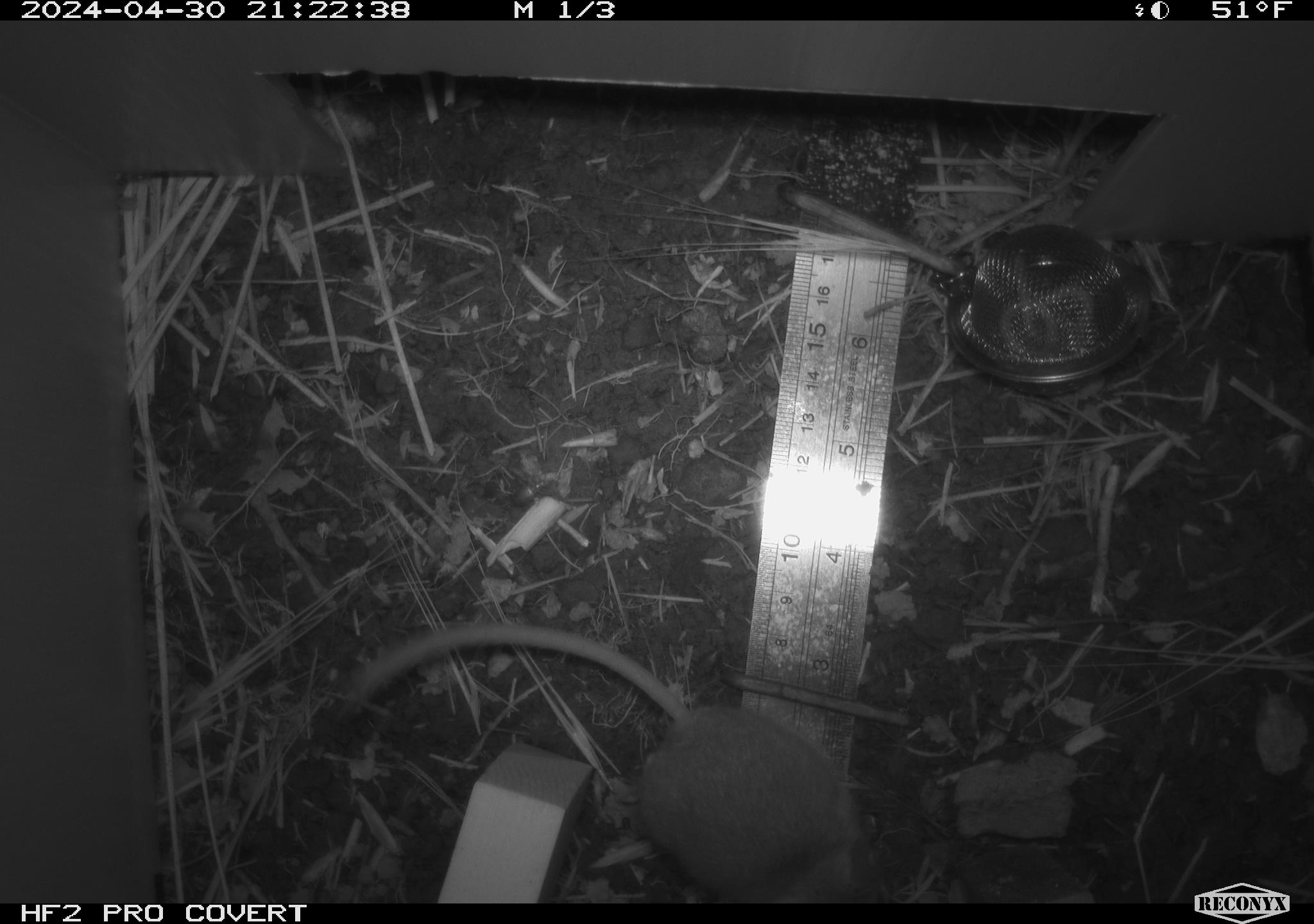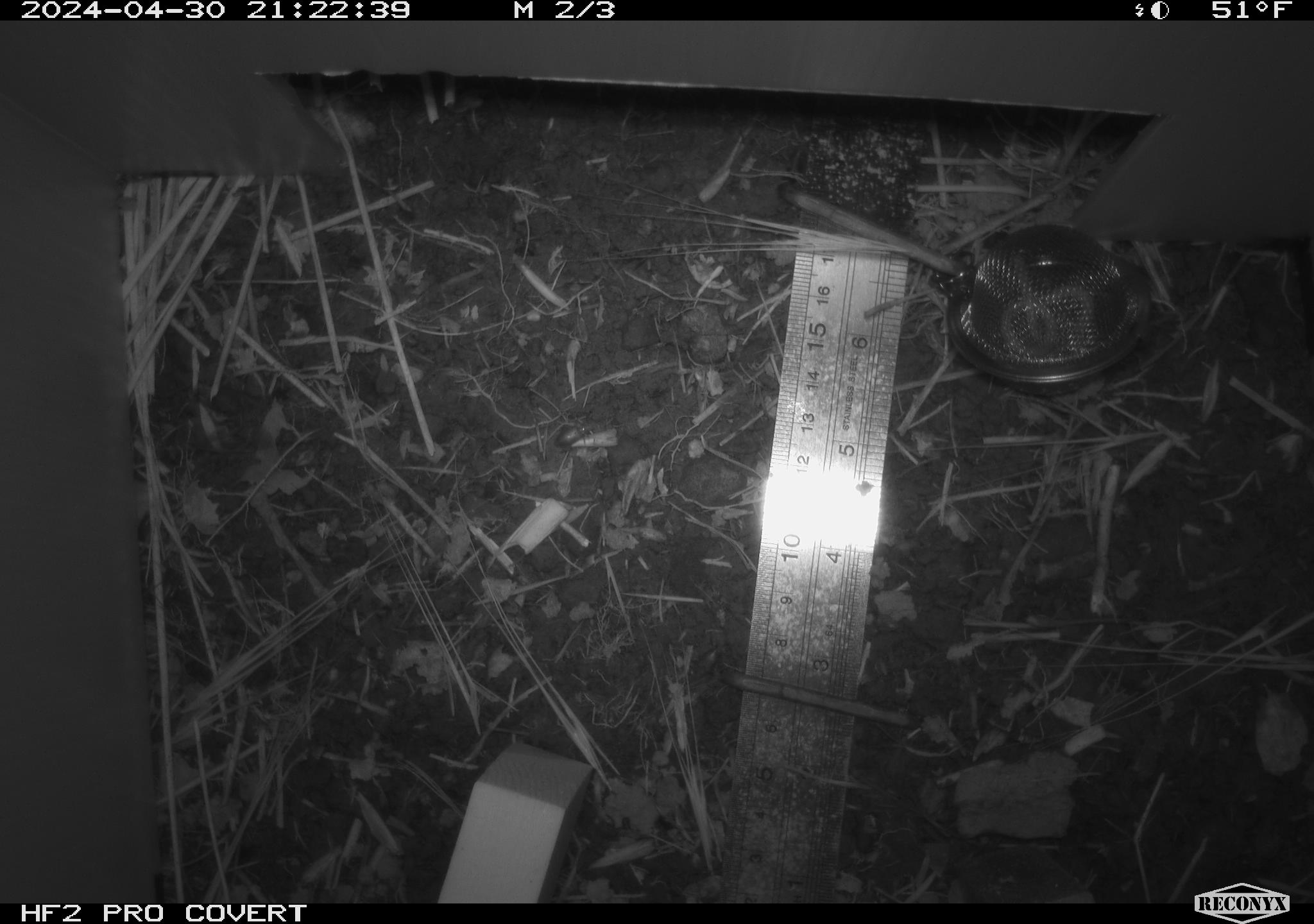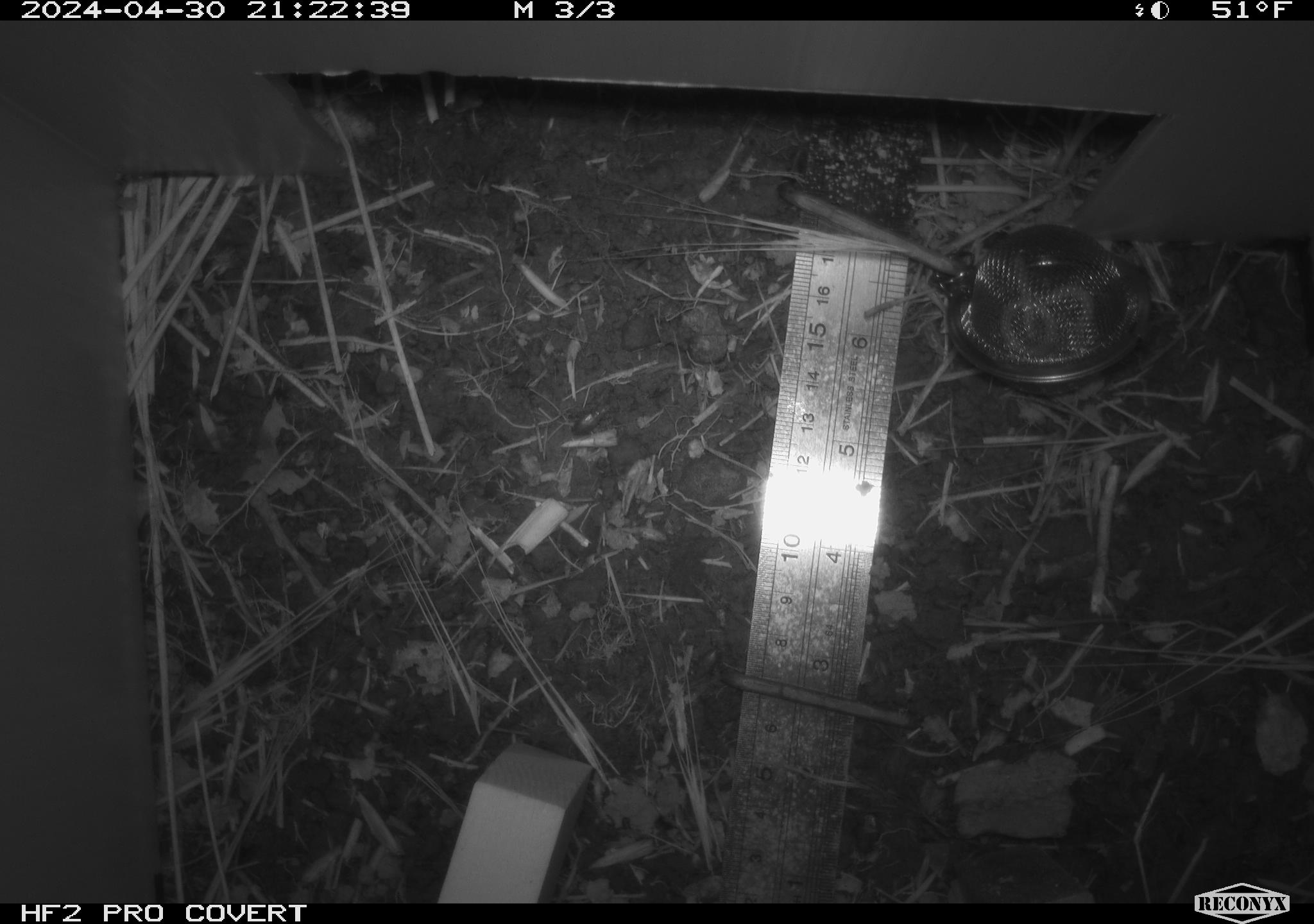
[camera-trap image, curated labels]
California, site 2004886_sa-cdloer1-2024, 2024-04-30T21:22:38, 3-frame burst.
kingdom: Animalia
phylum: Chordata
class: Mammalia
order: Rodentia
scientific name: Rodentia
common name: mouse species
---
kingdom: Animalia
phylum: Arthropoda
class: Insecta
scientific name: Insecta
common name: insect